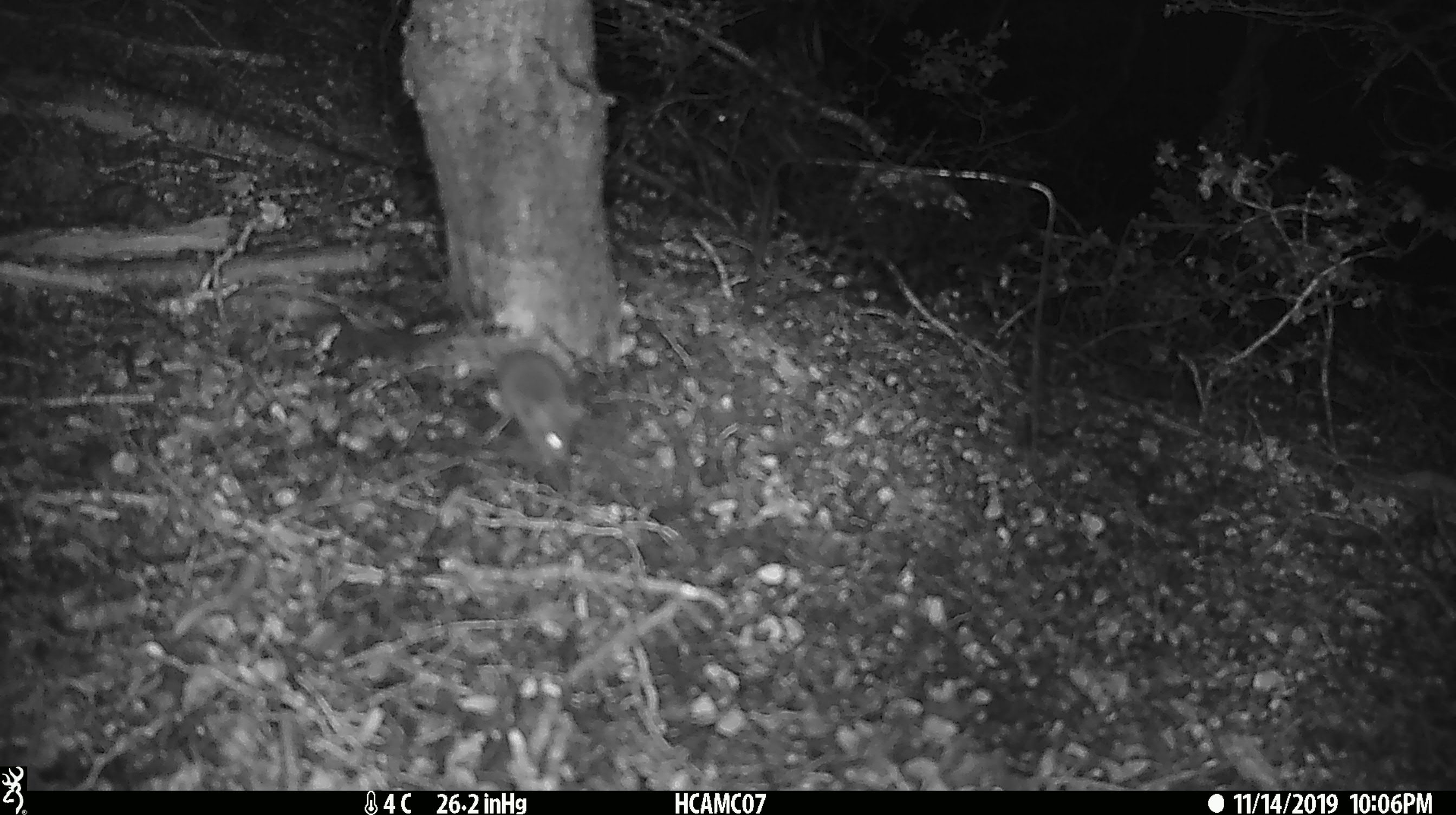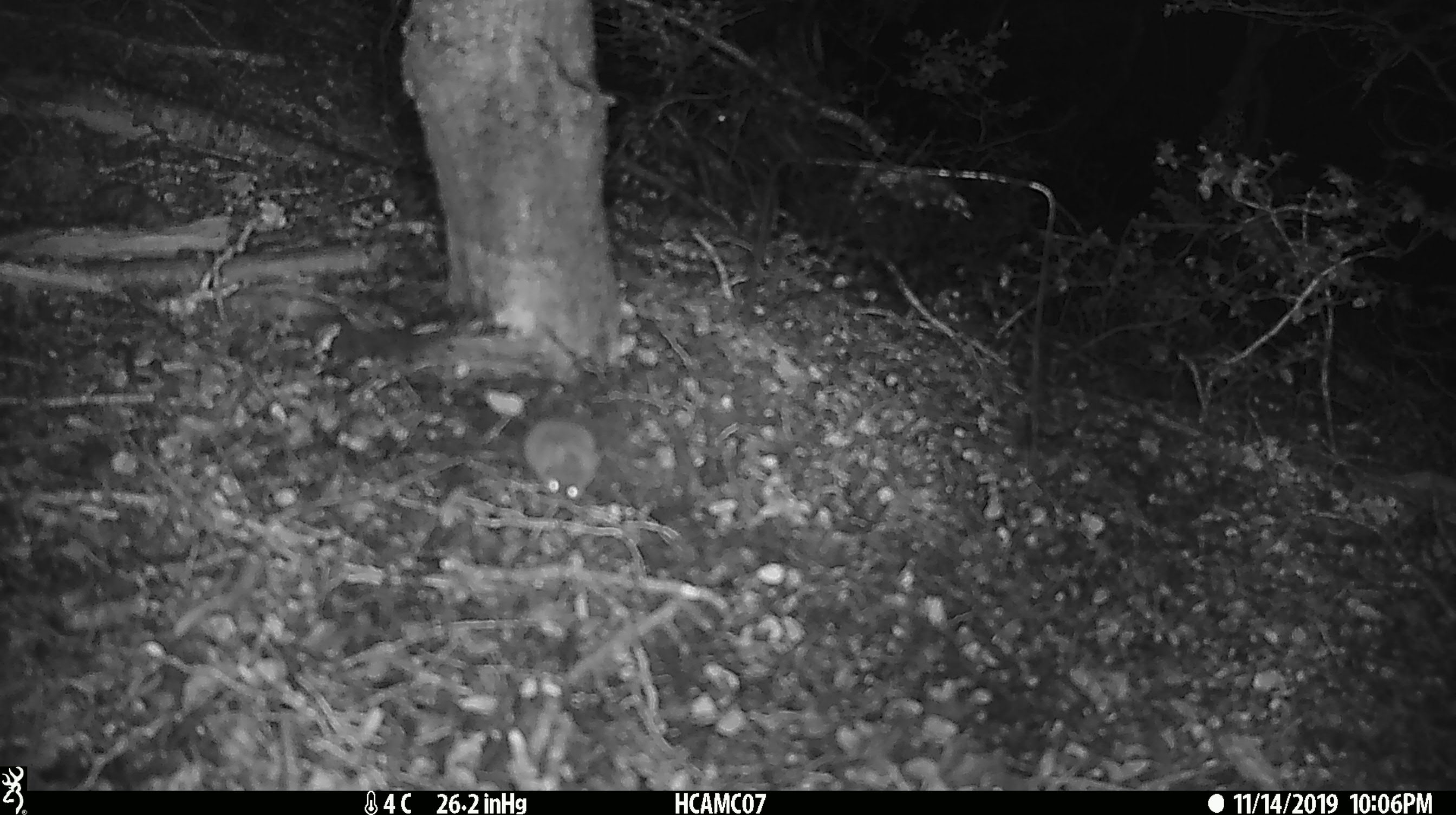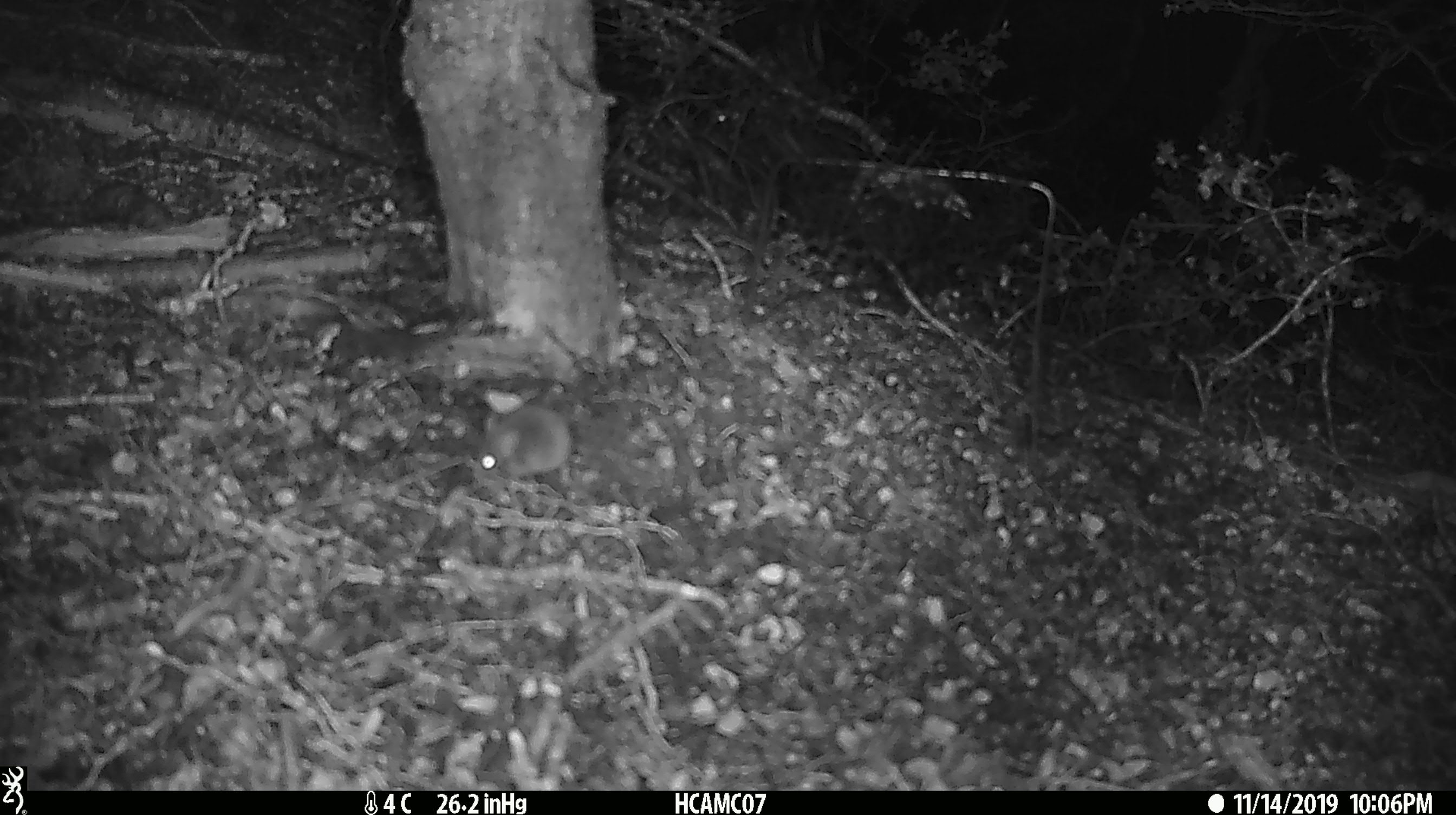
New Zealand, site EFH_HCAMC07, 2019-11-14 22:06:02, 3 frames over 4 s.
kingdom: Animalia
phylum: Chordata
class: Mammalia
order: Rodentia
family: Muridae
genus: Mus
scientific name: Mus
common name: mouse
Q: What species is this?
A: Mouse (Mus).